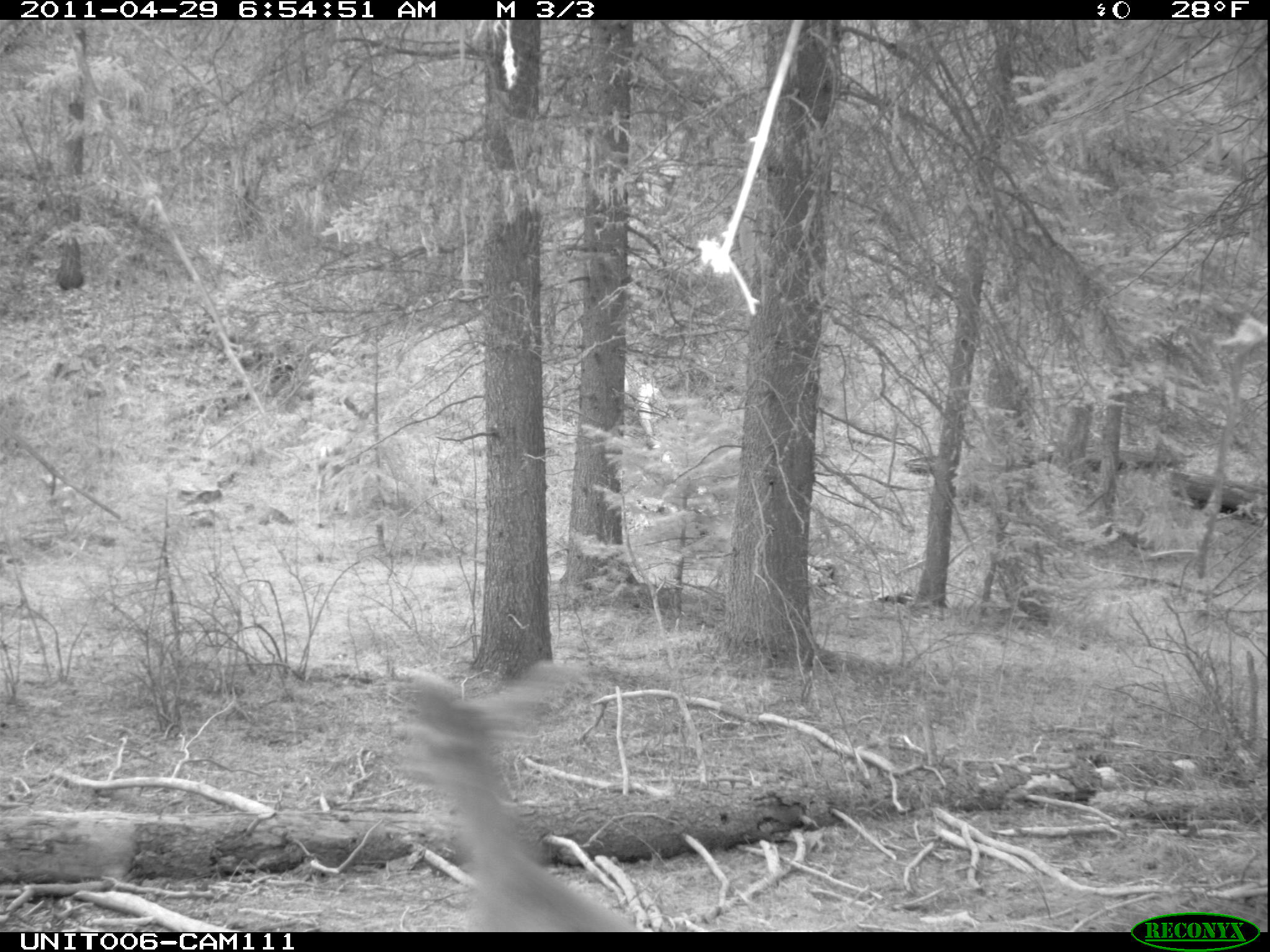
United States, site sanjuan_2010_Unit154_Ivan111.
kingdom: Animalia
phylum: Chordata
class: Mammalia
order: Artiodactyla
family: Cervidae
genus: Odocoileus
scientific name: Odocoileus hemionus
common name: mule deer